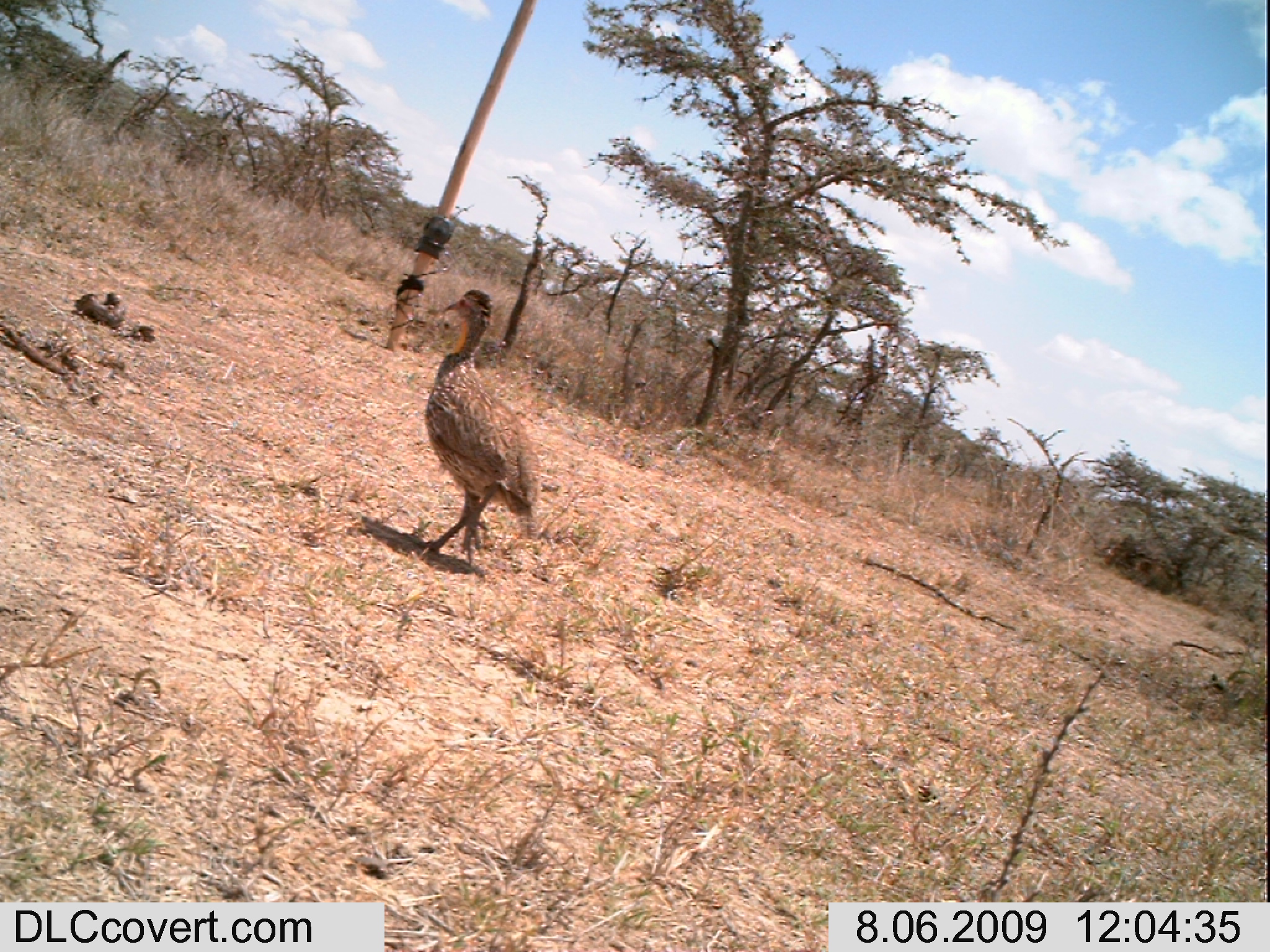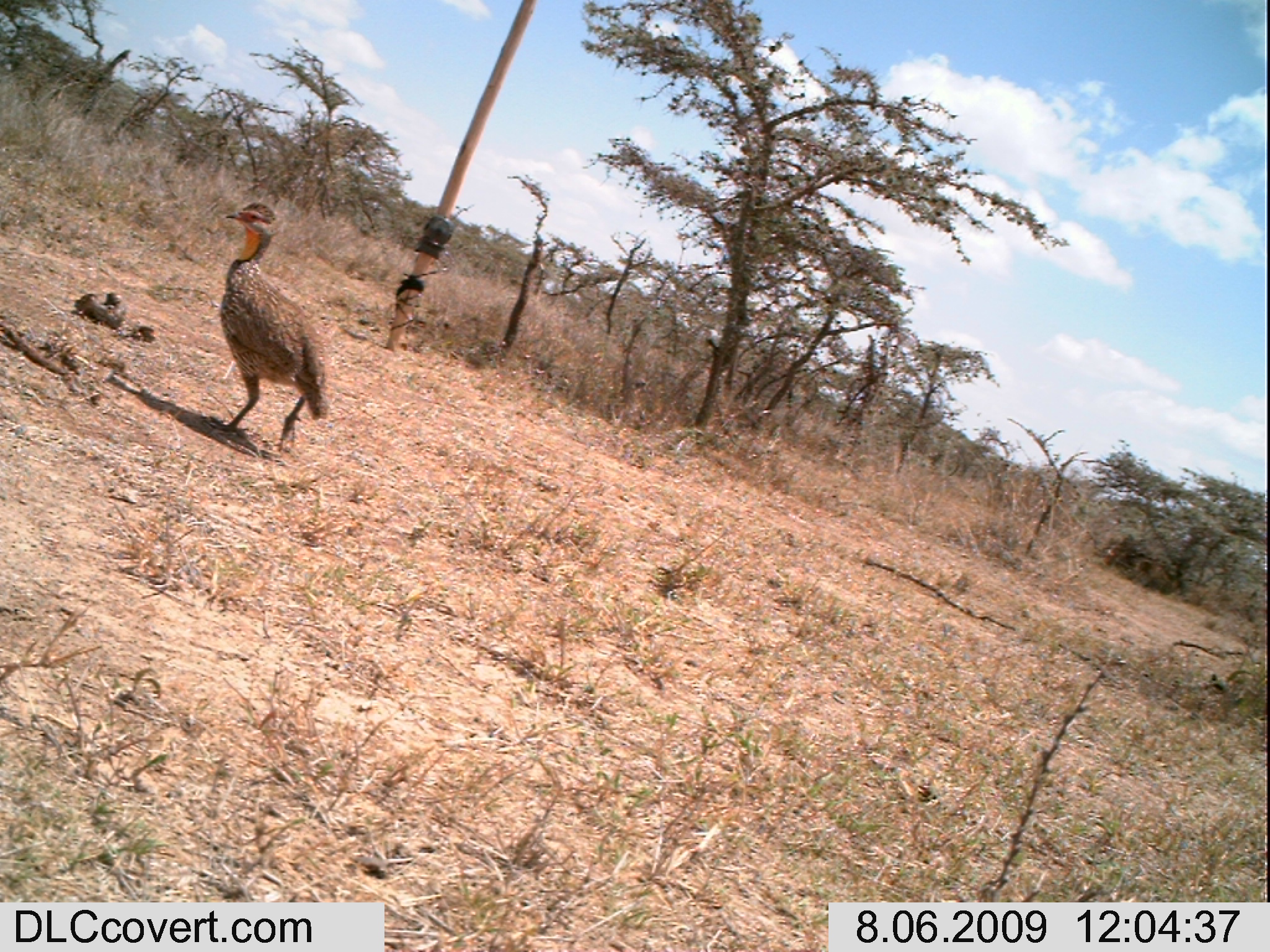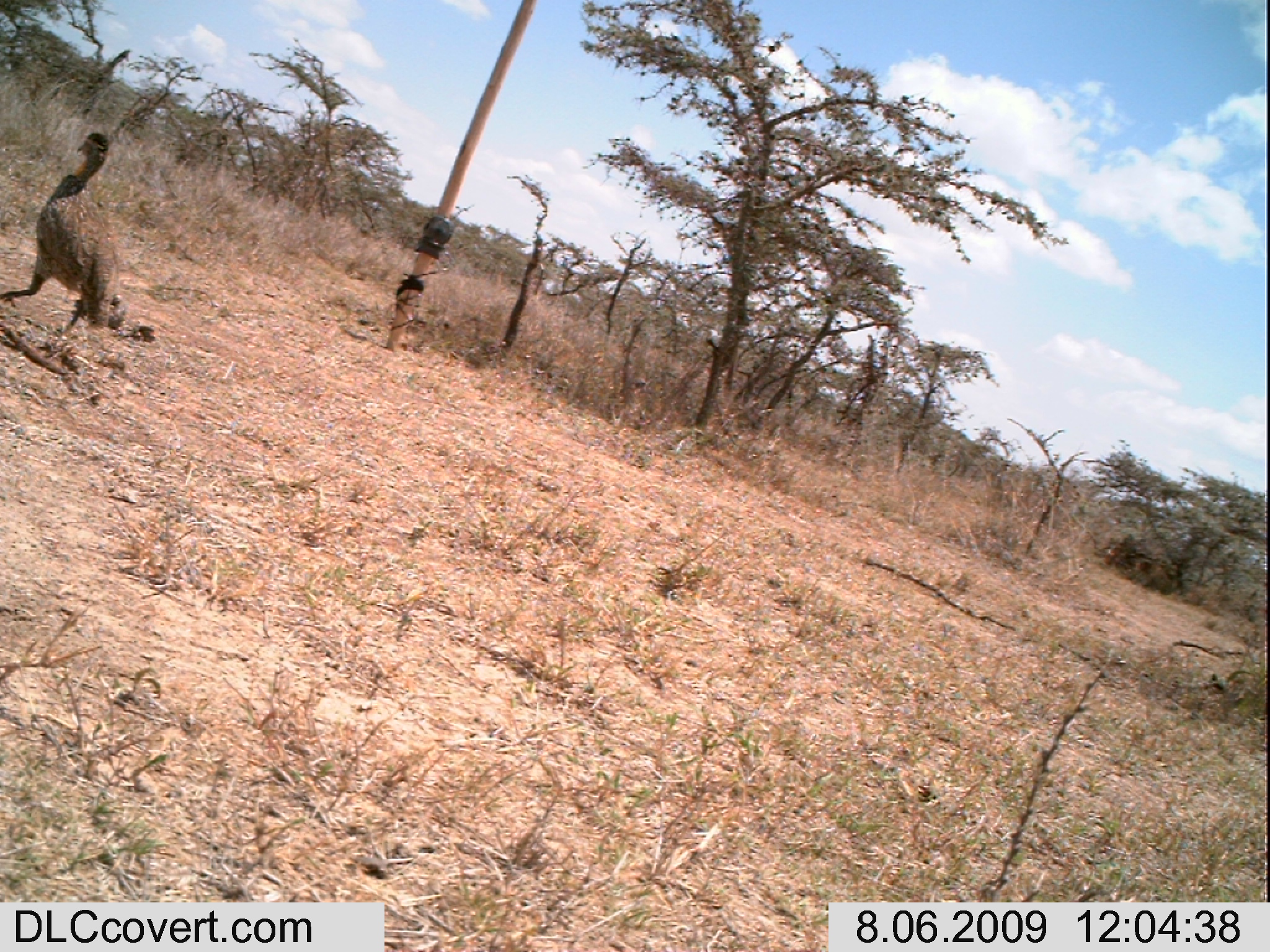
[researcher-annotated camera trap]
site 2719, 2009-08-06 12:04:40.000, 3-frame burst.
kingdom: Animalia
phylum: Chordata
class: Aves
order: Galliformes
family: Phasianidae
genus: Pternistis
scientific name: Pternistis leucoscepus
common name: yellow-necked francolin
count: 1